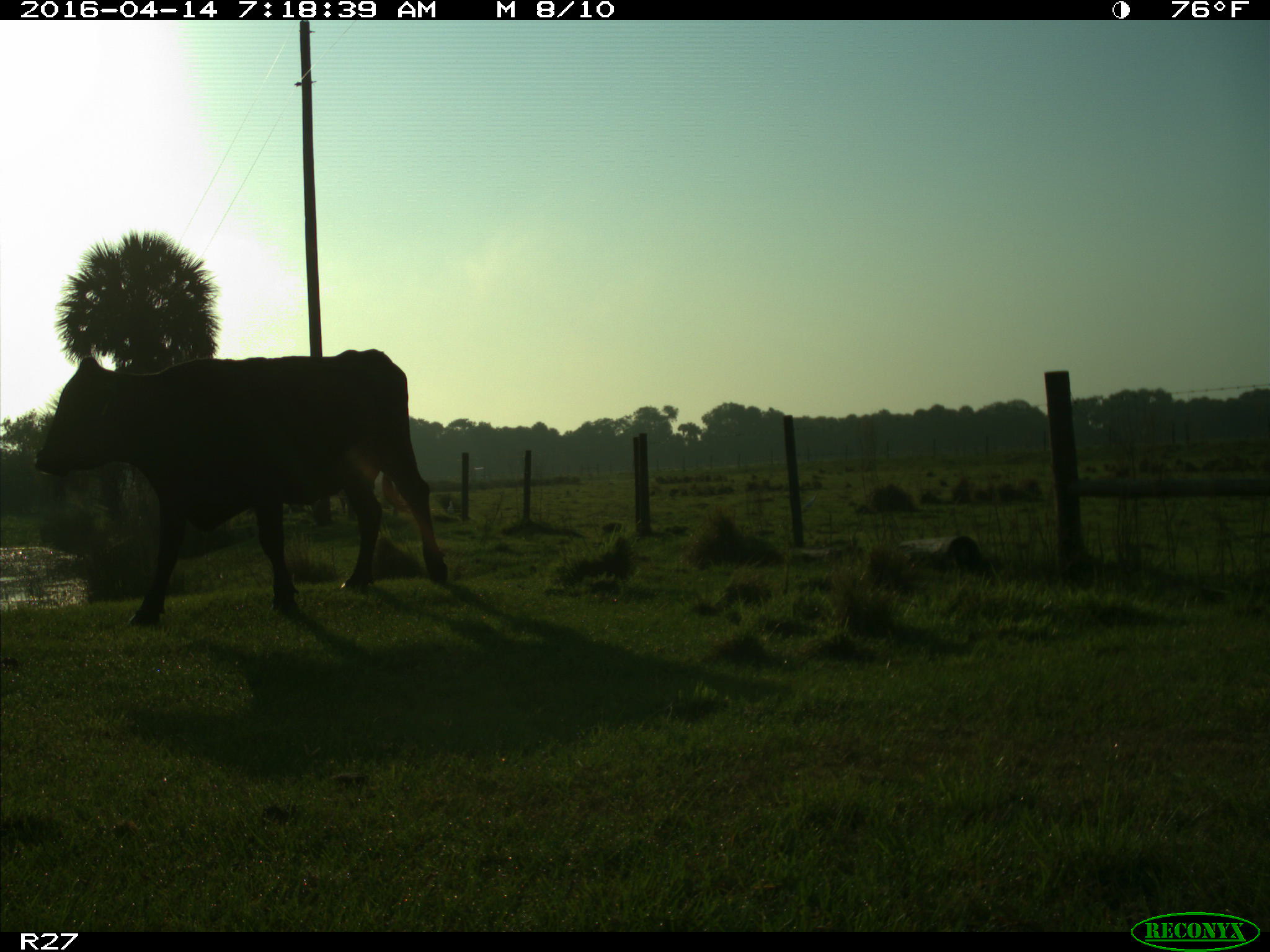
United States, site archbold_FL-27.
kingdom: Animalia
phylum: Chordata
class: Mammalia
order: Artiodactyla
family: Bovidae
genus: Bos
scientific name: Bos taurus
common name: domestic cow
Bos taurus (domestic cow).